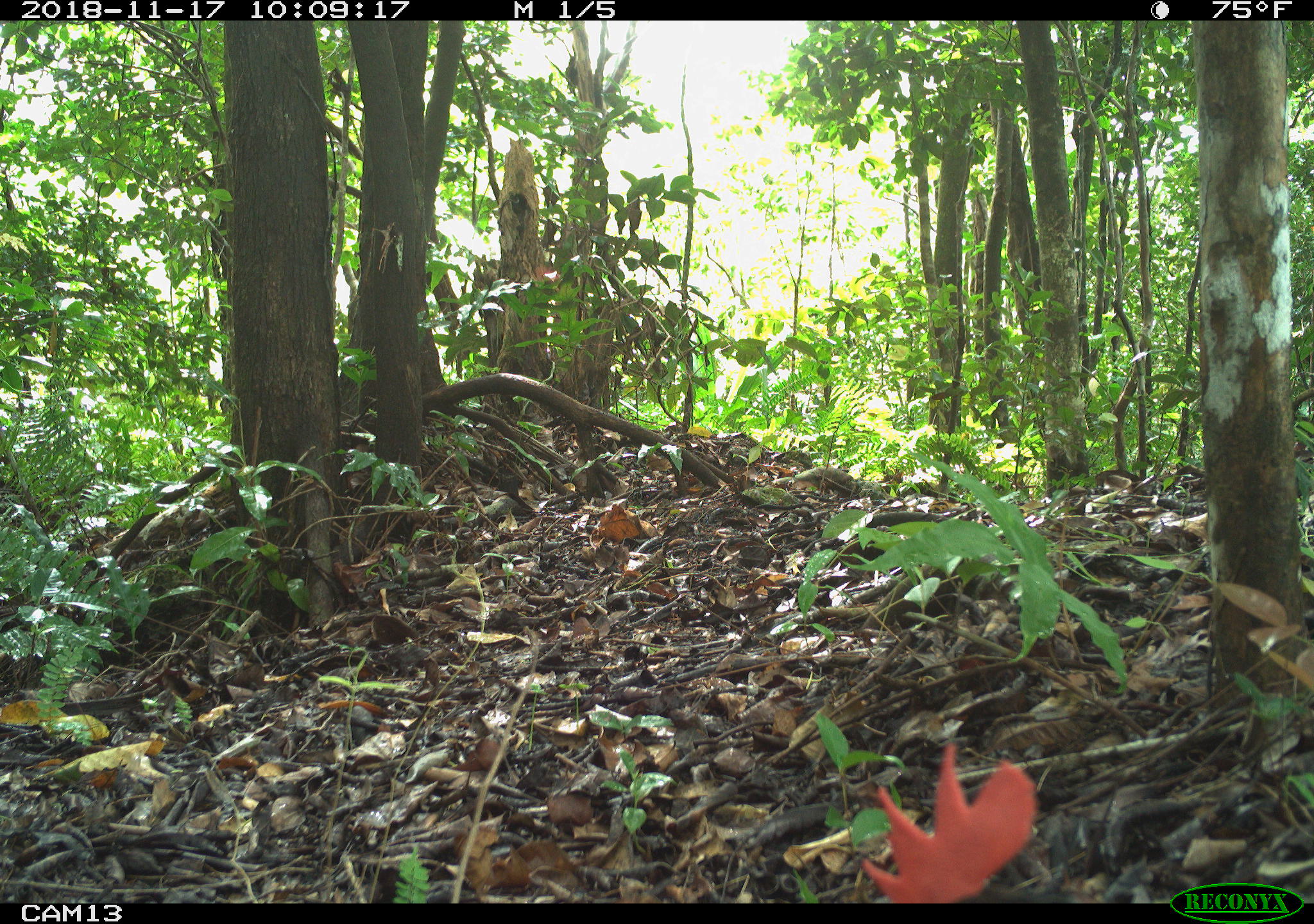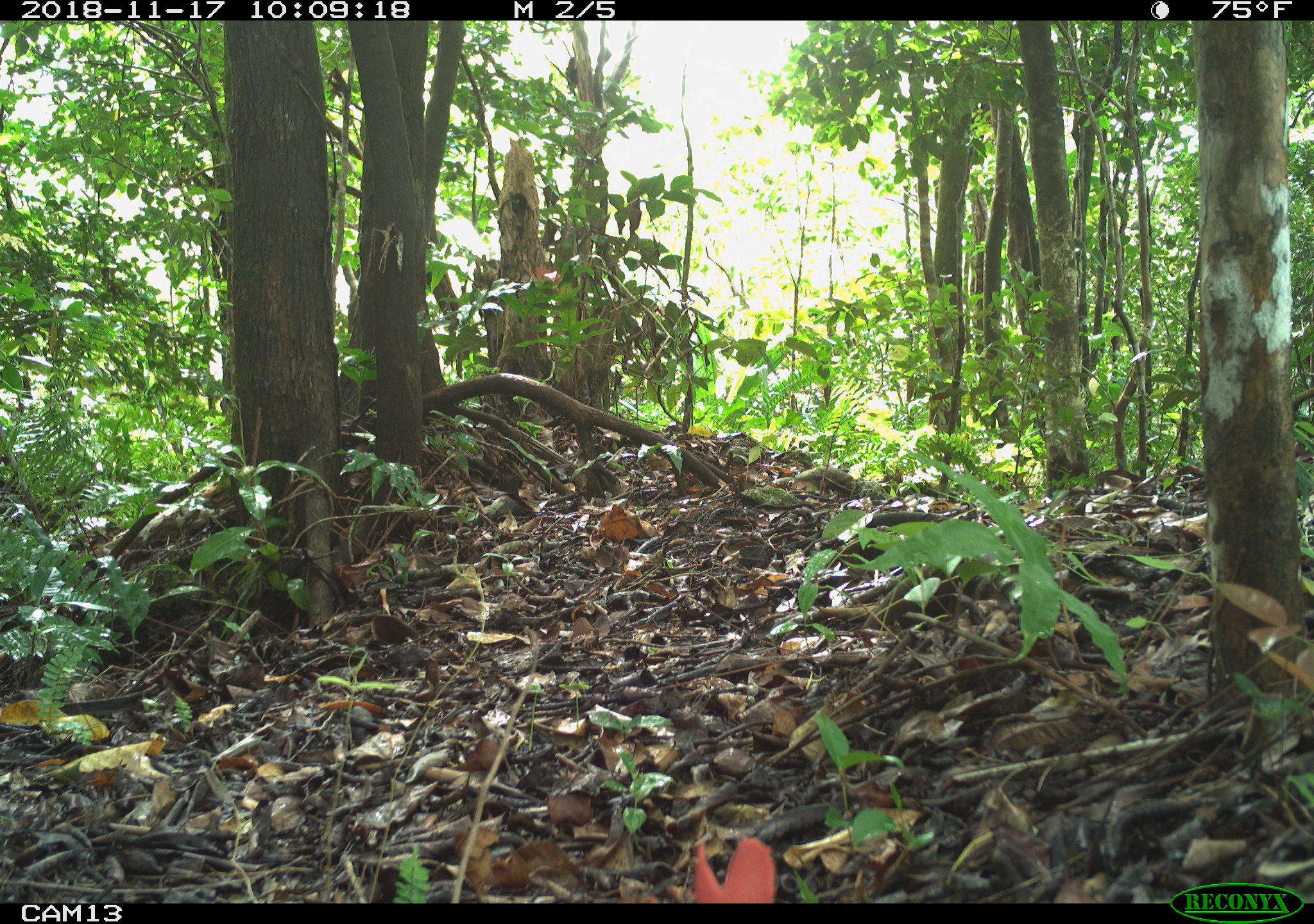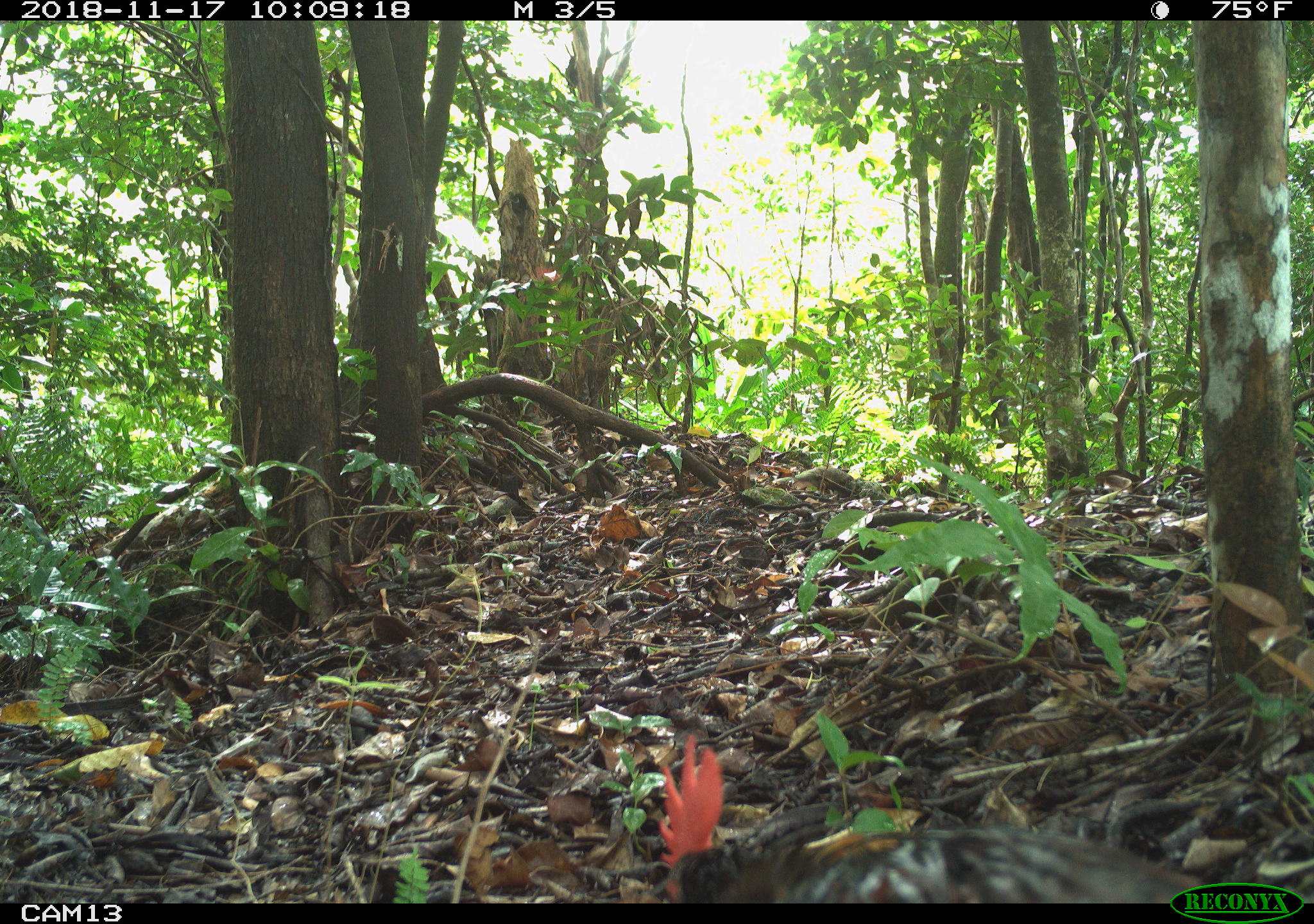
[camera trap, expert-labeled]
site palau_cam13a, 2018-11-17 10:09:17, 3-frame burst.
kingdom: Animalia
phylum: Chordata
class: Aves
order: Galliformes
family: Phasianidae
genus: Gallus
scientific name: Gallus gallus domesticus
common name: rooster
Rooster (Gallus gallus domesticus).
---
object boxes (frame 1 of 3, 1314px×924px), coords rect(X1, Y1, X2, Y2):
rooster: rect(858, 736, 1046, 902)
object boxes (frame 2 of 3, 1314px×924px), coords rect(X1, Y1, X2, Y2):
rooster: rect(647, 832, 785, 903)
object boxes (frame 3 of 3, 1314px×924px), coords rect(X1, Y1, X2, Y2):
rooster: rect(654, 739, 1165, 906)